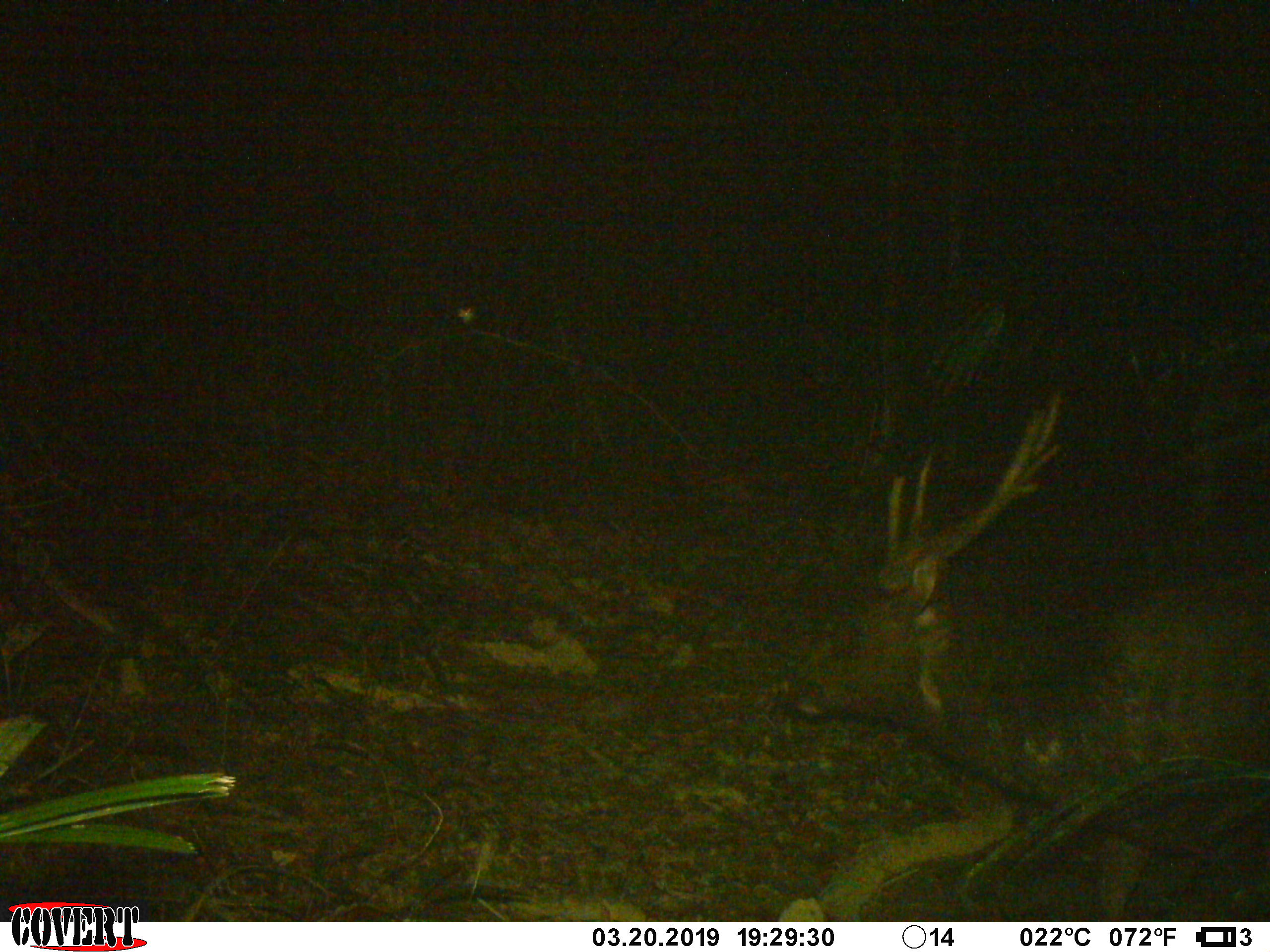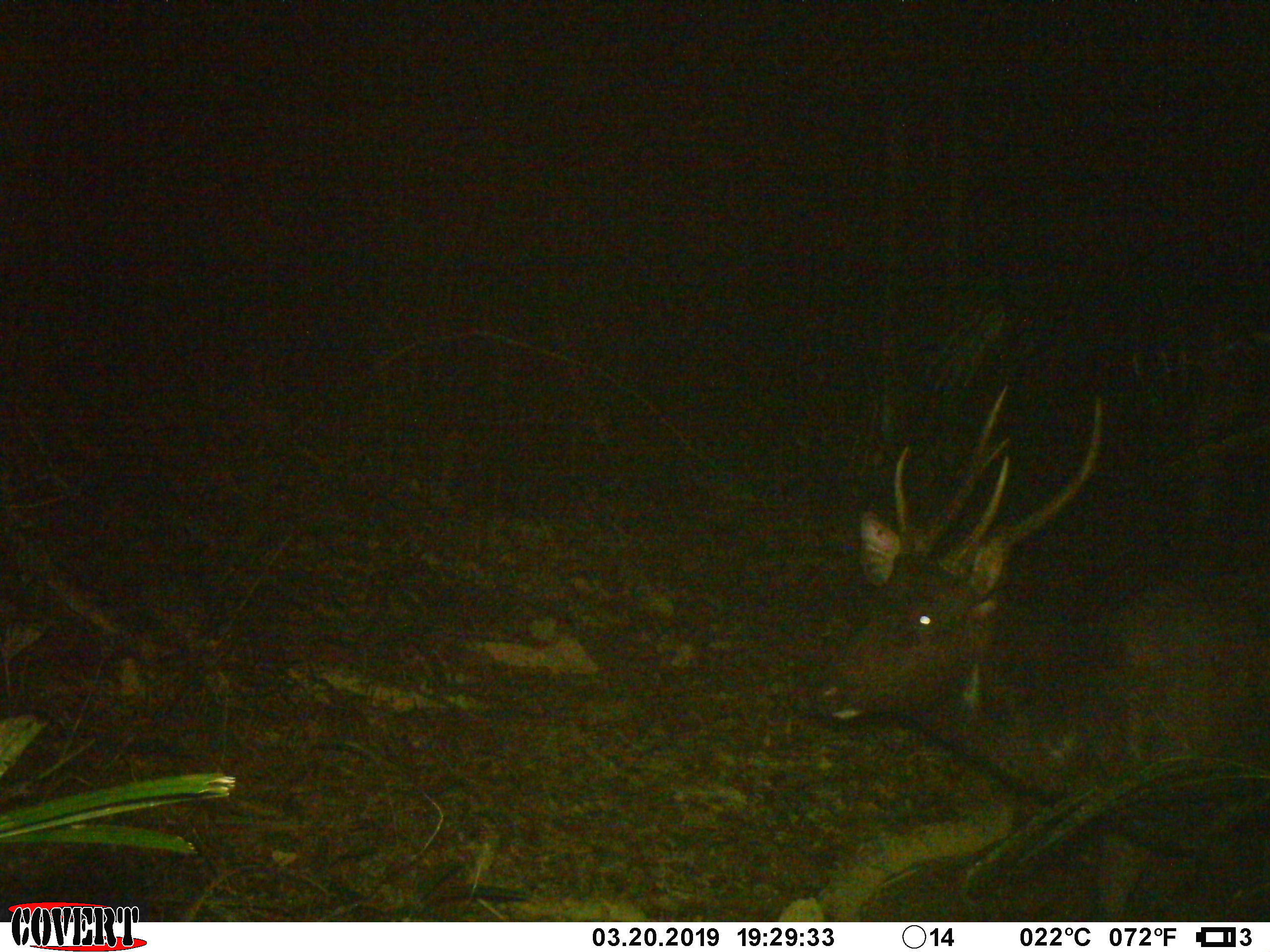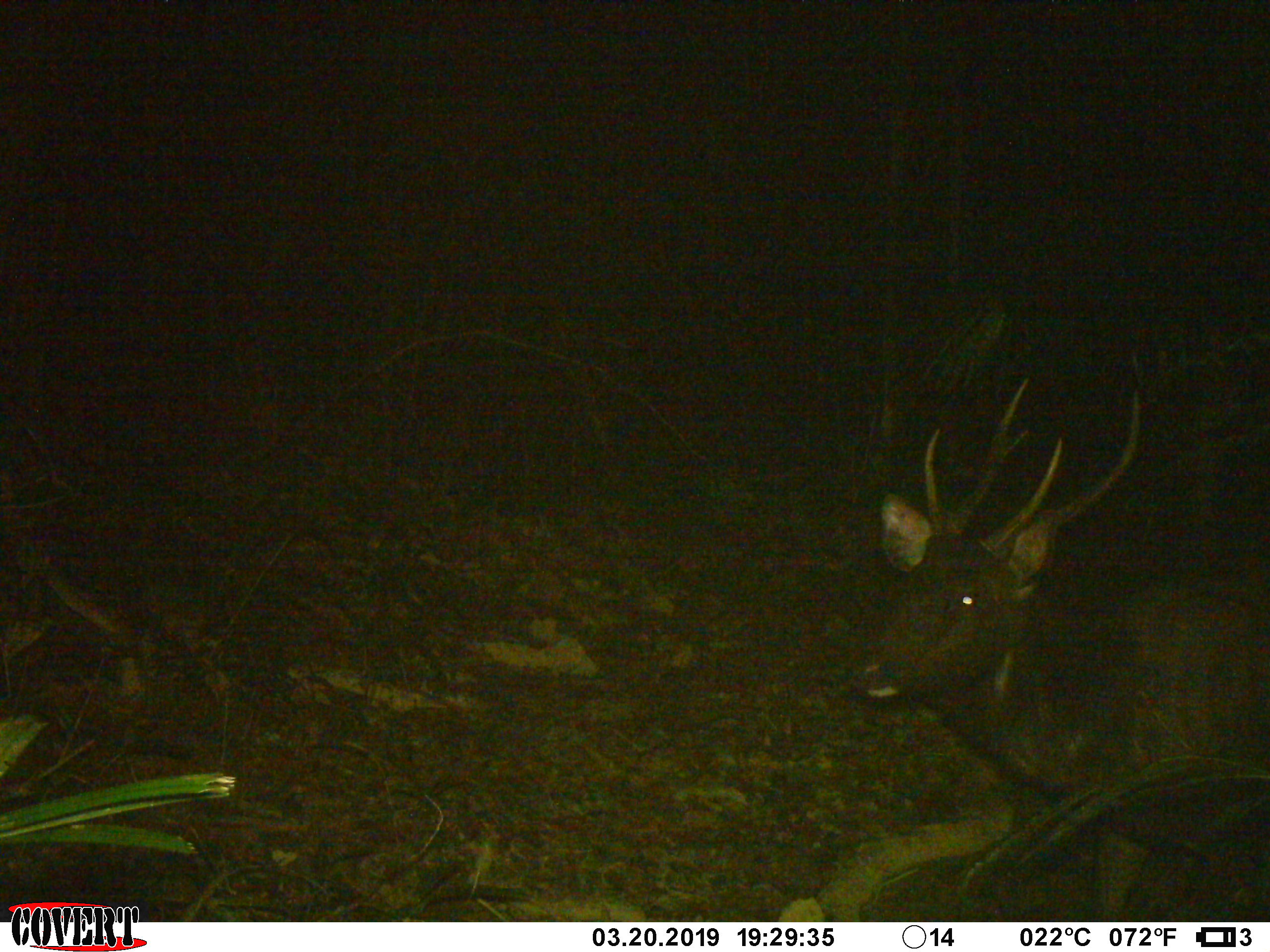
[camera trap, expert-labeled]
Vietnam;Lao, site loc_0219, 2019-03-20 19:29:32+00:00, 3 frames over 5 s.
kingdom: Animalia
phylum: Chordata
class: Mammalia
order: Artiodactyla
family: Cervidae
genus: Rusa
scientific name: Rusa unicolor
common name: sambar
Sambar (Rusa unicolor). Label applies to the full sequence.